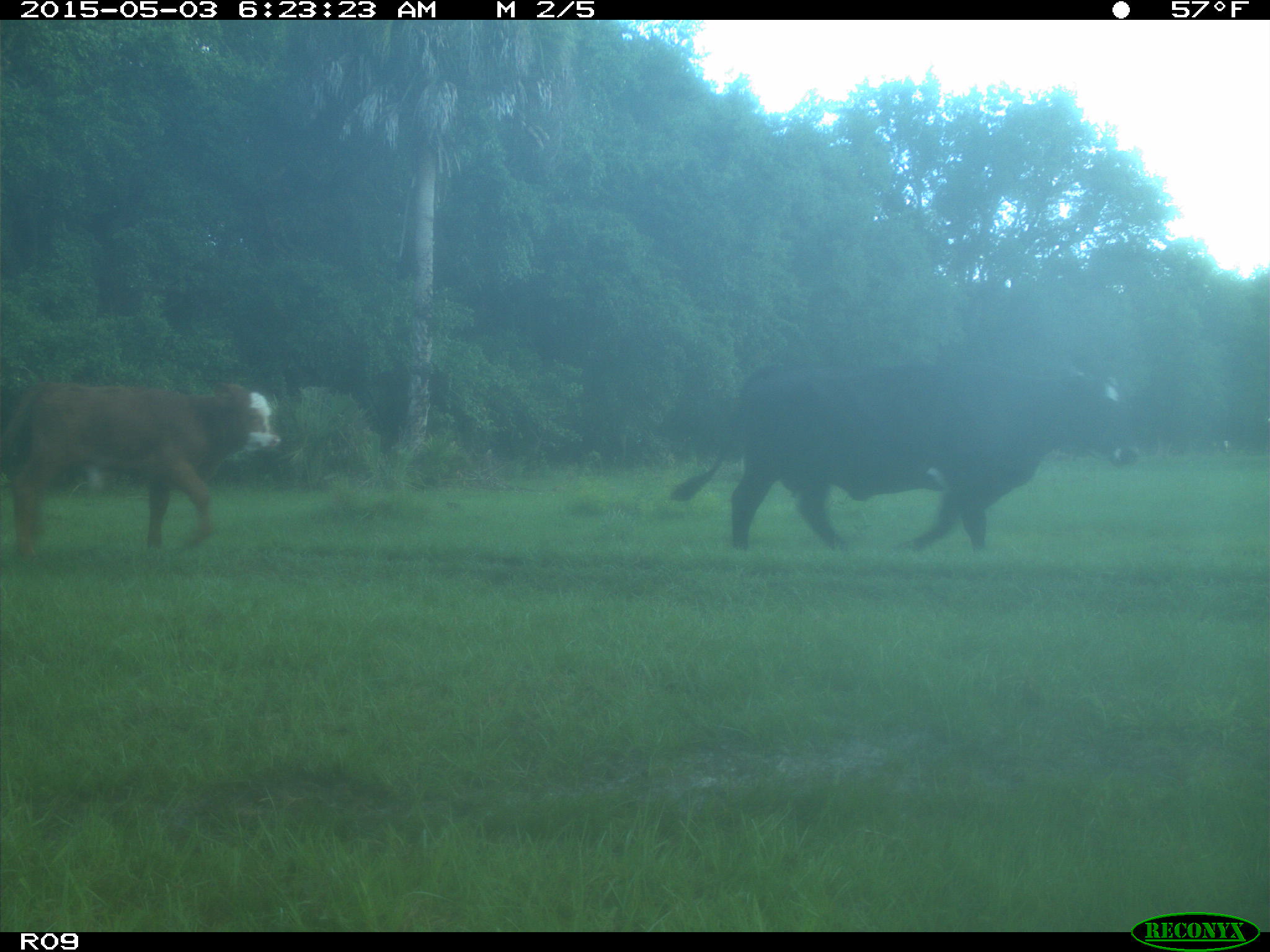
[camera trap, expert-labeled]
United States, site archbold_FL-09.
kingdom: Animalia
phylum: Chordata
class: Mammalia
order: Artiodactyla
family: Bovidae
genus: Bos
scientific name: Bos taurus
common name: domestic cow